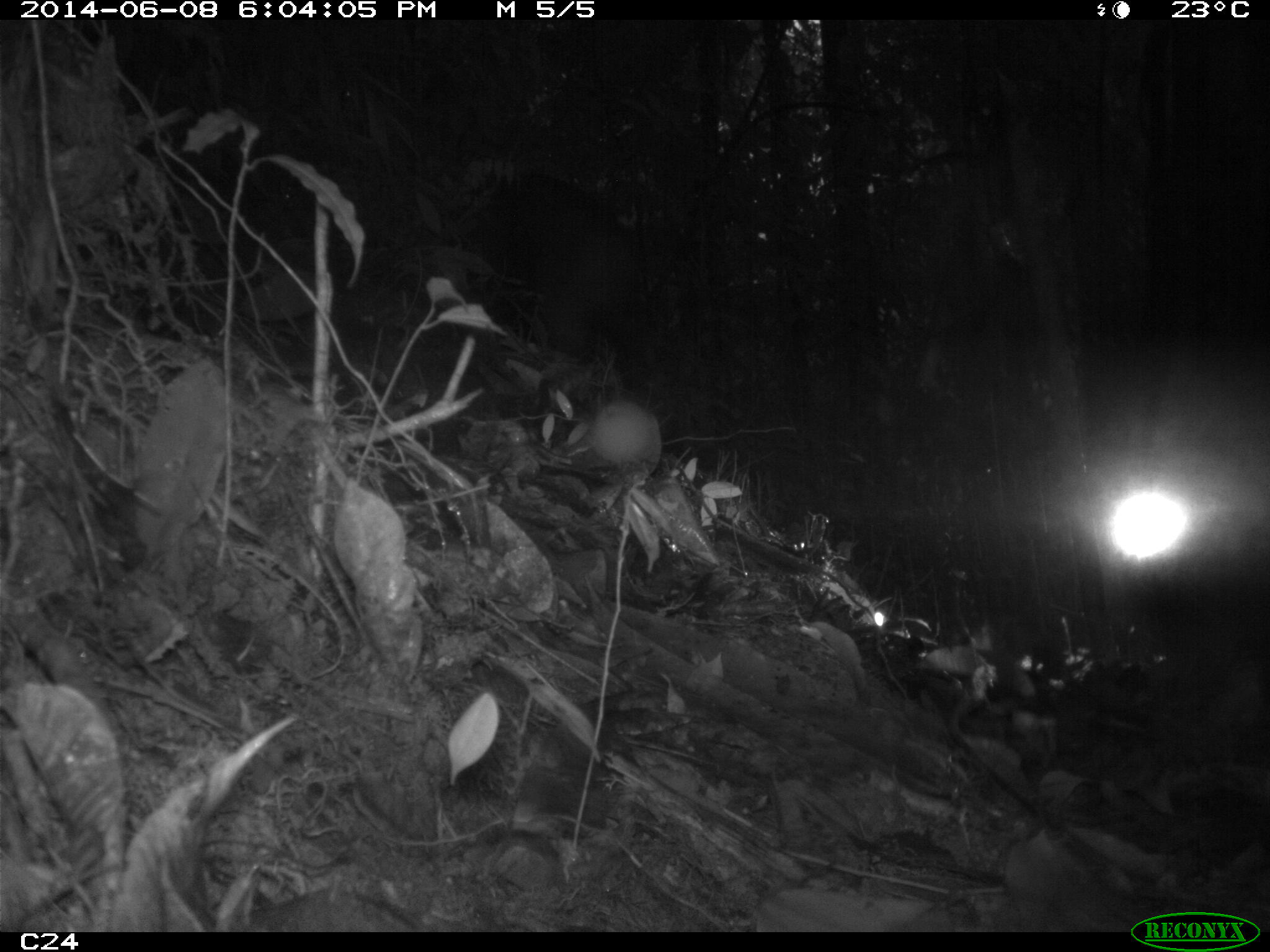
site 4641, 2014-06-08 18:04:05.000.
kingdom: Animalia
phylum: Chordata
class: Mammalia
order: Perissodactyla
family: Tapiridae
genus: Tapirus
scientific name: Tapirus terrestris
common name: south american tapir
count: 2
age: adult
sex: female